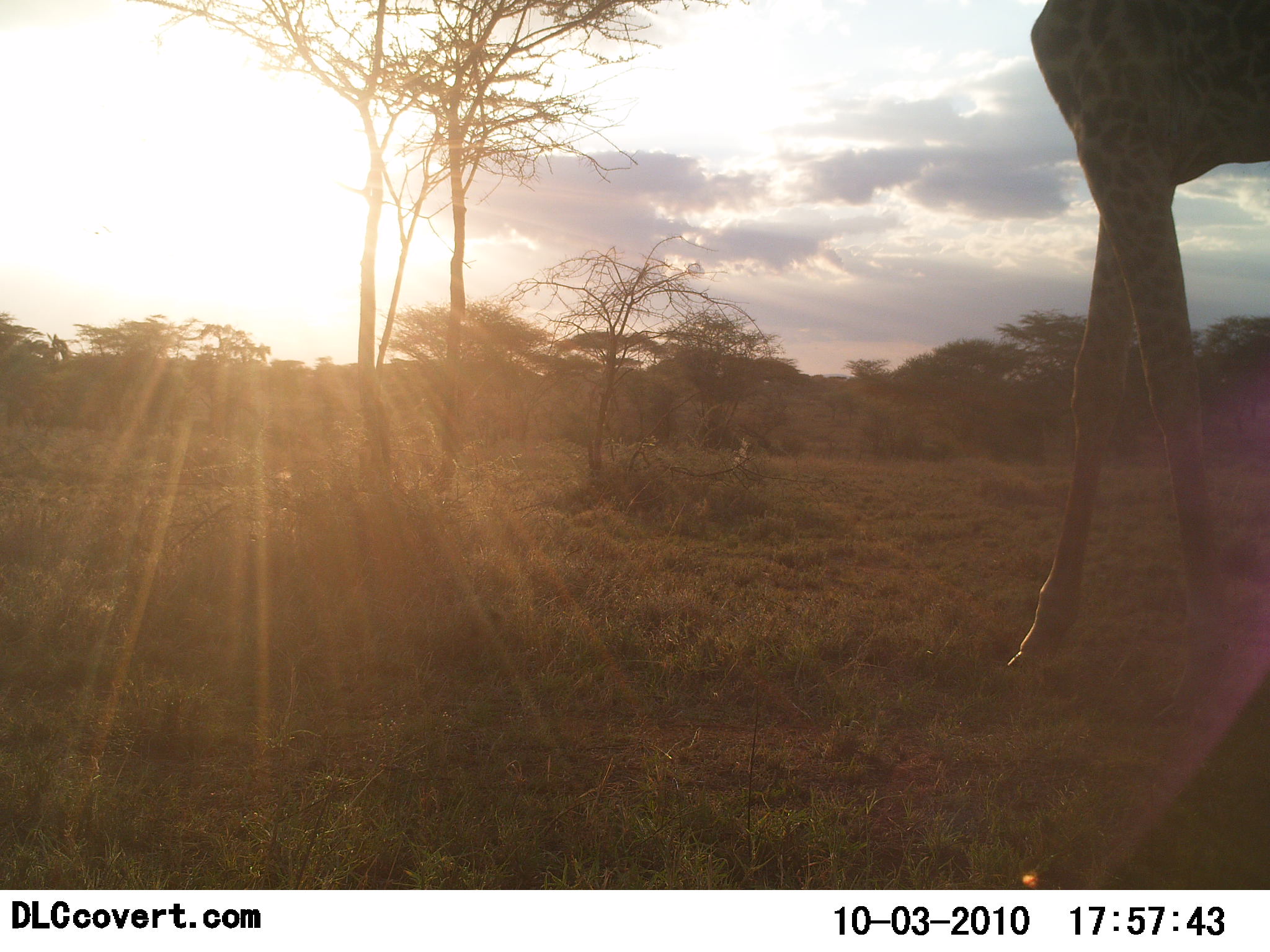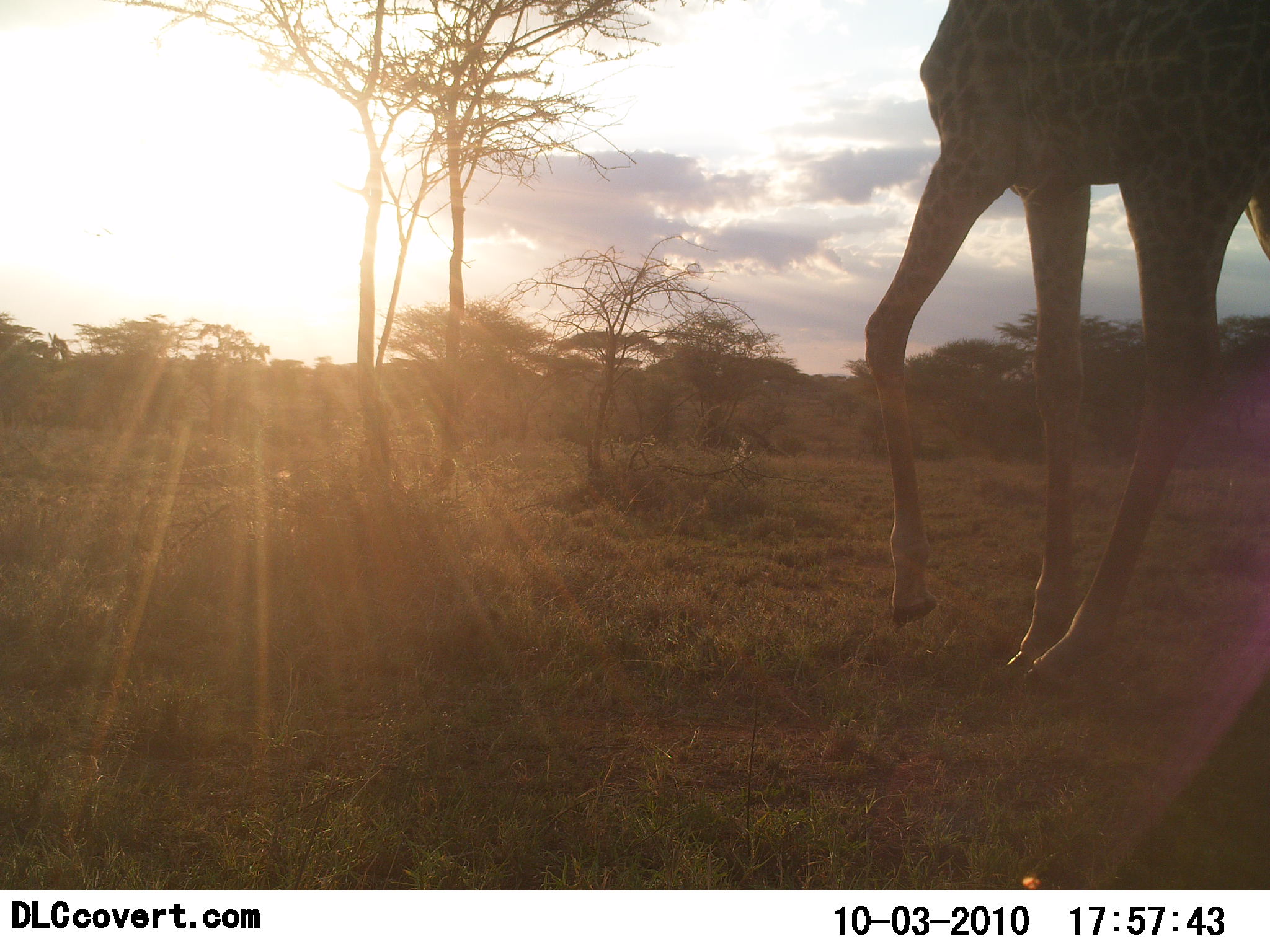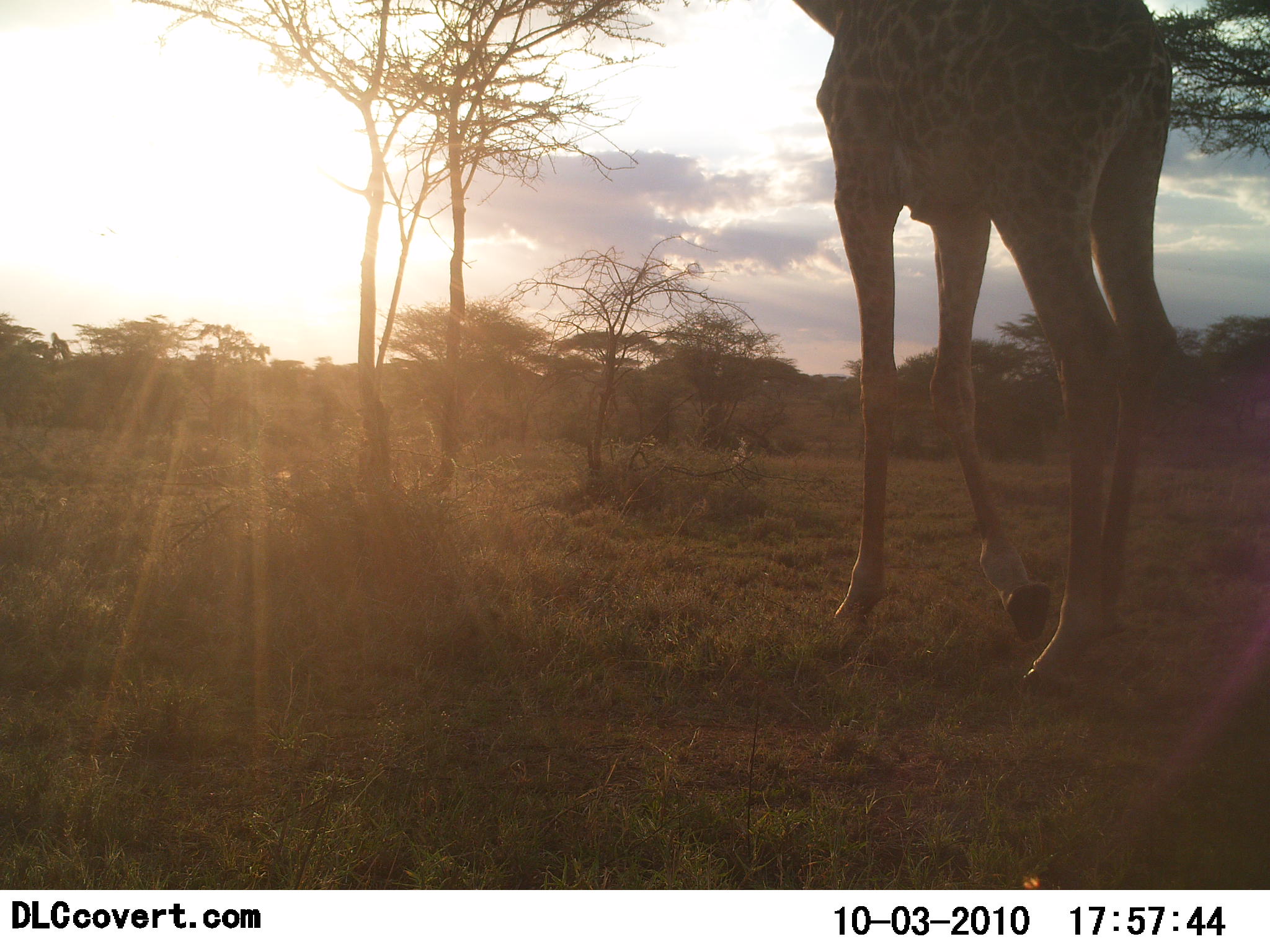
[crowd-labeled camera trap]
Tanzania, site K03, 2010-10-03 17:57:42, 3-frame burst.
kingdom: Animalia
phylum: Chordata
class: Mammalia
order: Artiodactyla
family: Giraffidae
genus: Giraffa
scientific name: Giraffa camelopardalis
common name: giraffe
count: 1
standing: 7%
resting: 0%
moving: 100%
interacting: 0%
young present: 0%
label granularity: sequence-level